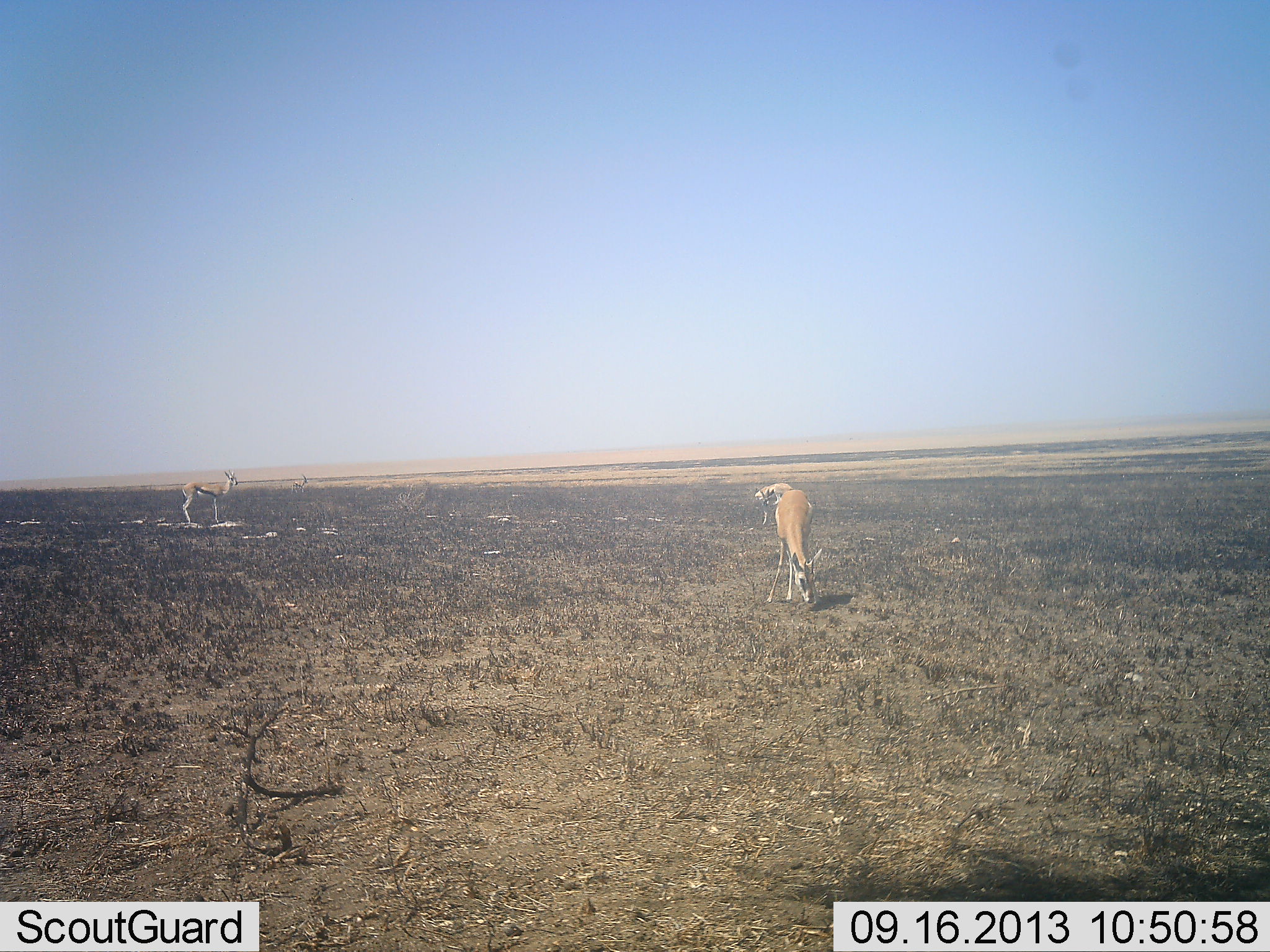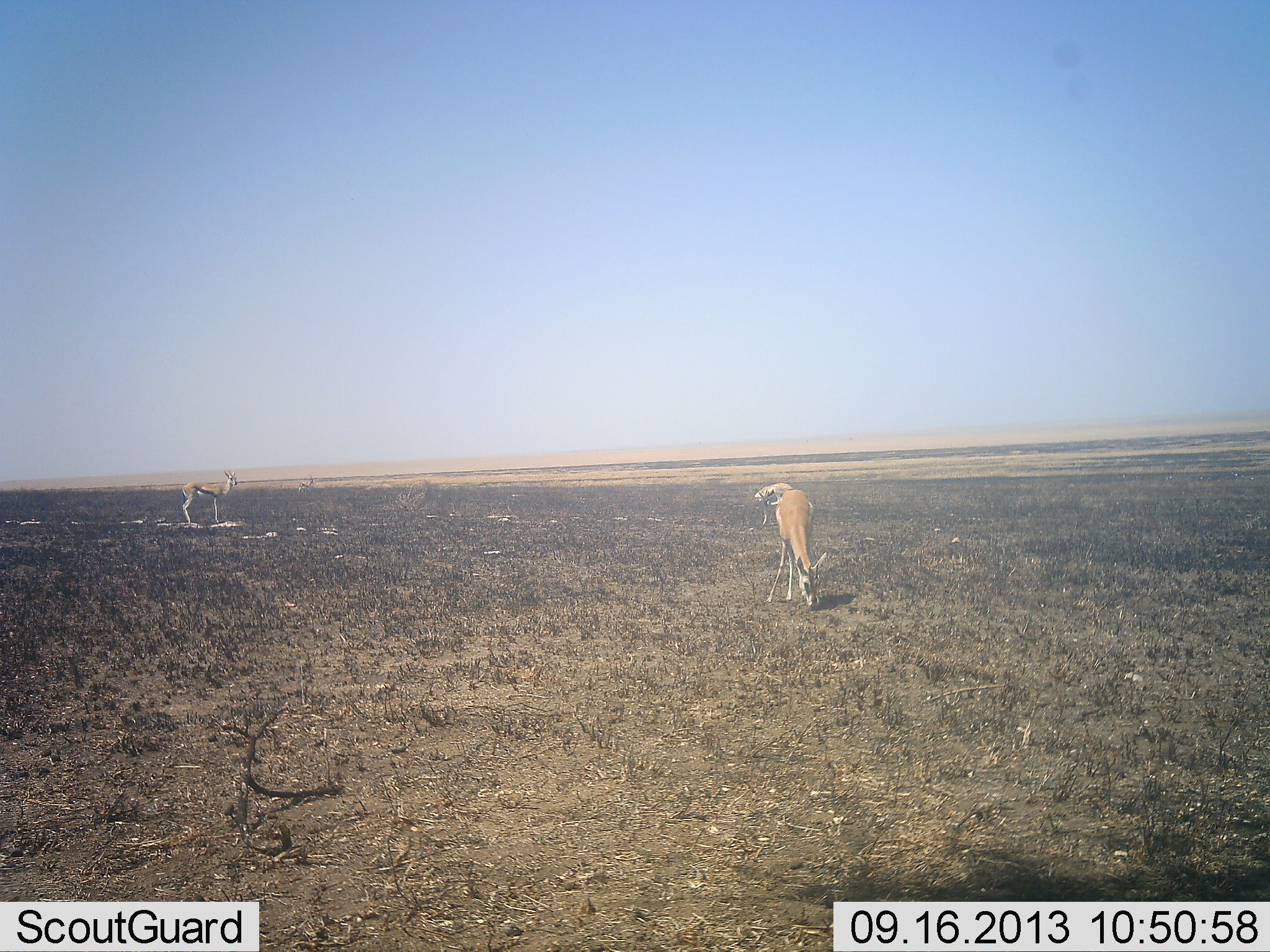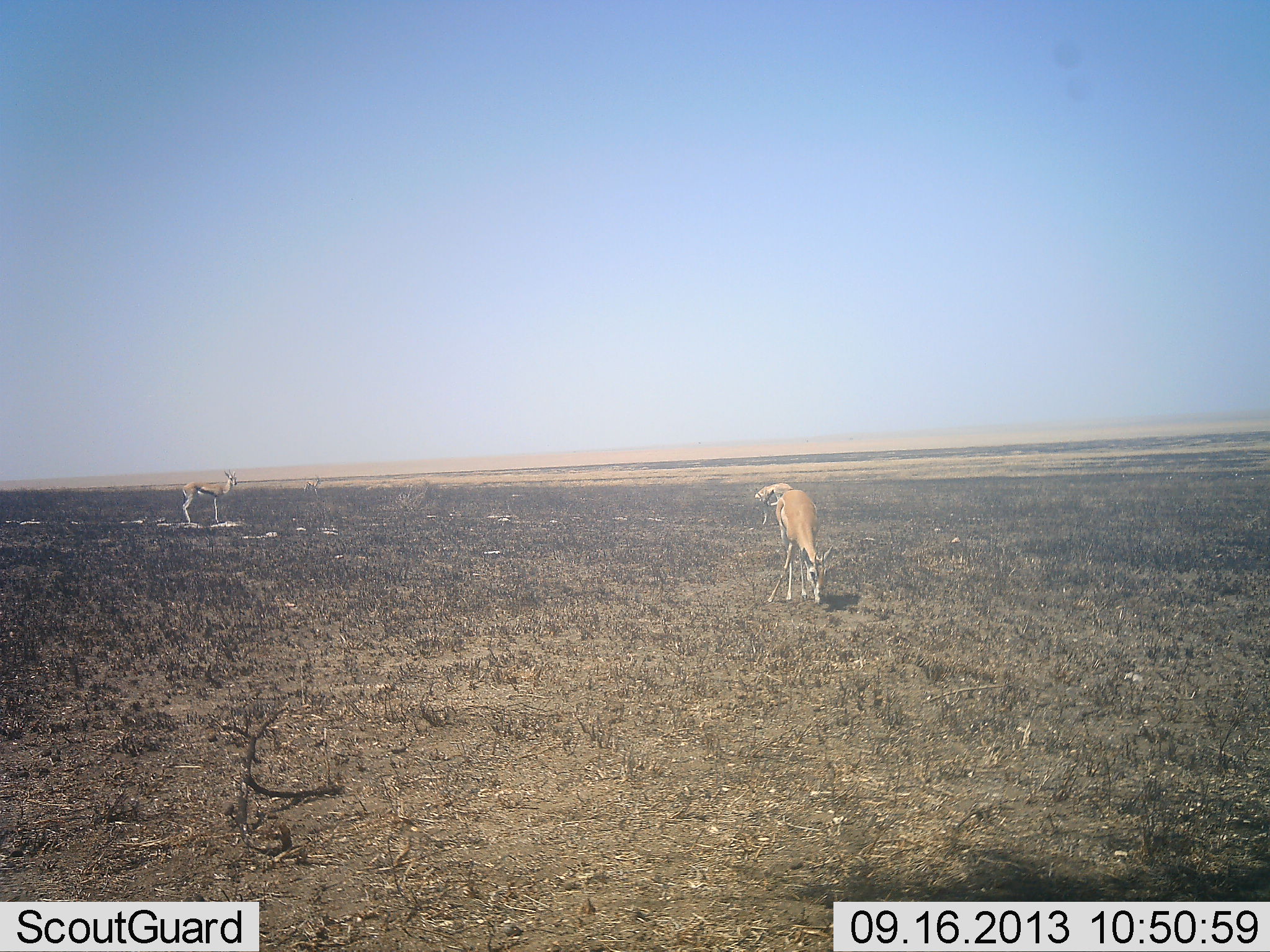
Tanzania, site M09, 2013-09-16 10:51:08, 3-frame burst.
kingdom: Animalia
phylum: Chordata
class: Mammalia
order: Artiodactyla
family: Bovidae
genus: Eudorcas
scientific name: Eudorcas thomsonii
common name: thomson's gazelle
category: gazellethomsons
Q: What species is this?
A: Gazellethomsons (thomson's gazelle) (Eudorcas thomsonii).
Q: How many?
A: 3.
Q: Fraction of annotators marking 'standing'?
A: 90%.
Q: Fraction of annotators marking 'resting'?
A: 0%.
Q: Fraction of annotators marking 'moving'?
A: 20%.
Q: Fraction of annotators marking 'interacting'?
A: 0%.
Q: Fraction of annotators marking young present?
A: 0%.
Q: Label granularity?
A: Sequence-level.